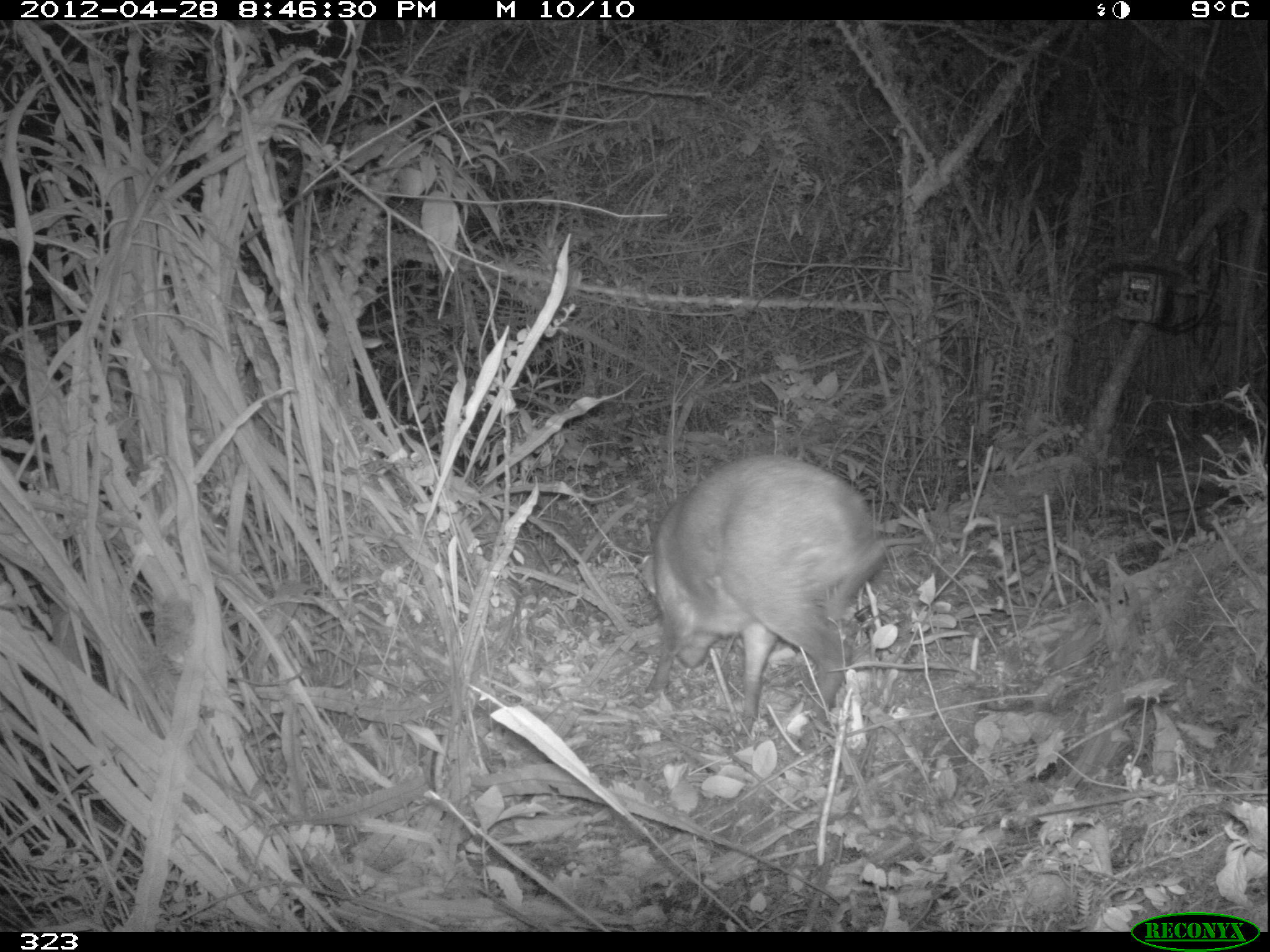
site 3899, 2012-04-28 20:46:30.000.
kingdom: Animalia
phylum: Chordata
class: Mammalia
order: Artiodactyla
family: Cervidae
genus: Mazama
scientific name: Mazama chunyi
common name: dwarf brocket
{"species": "Mazama chunyi (dwarf brocket)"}